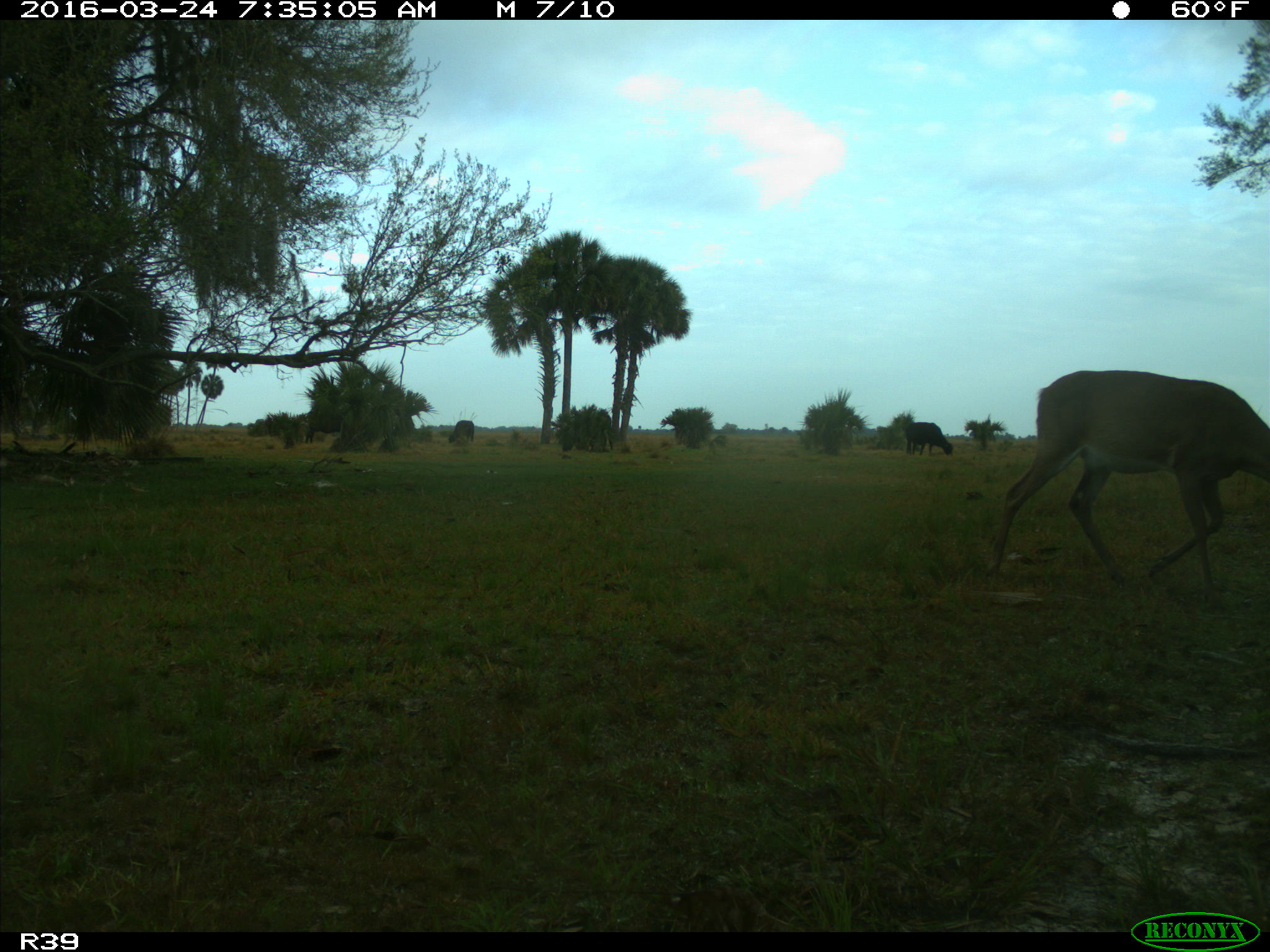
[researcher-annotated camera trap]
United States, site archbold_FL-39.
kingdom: Animalia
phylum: Chordata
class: Mammalia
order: Artiodactyla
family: Bovidae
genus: Bos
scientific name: Bos taurus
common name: domestic cow